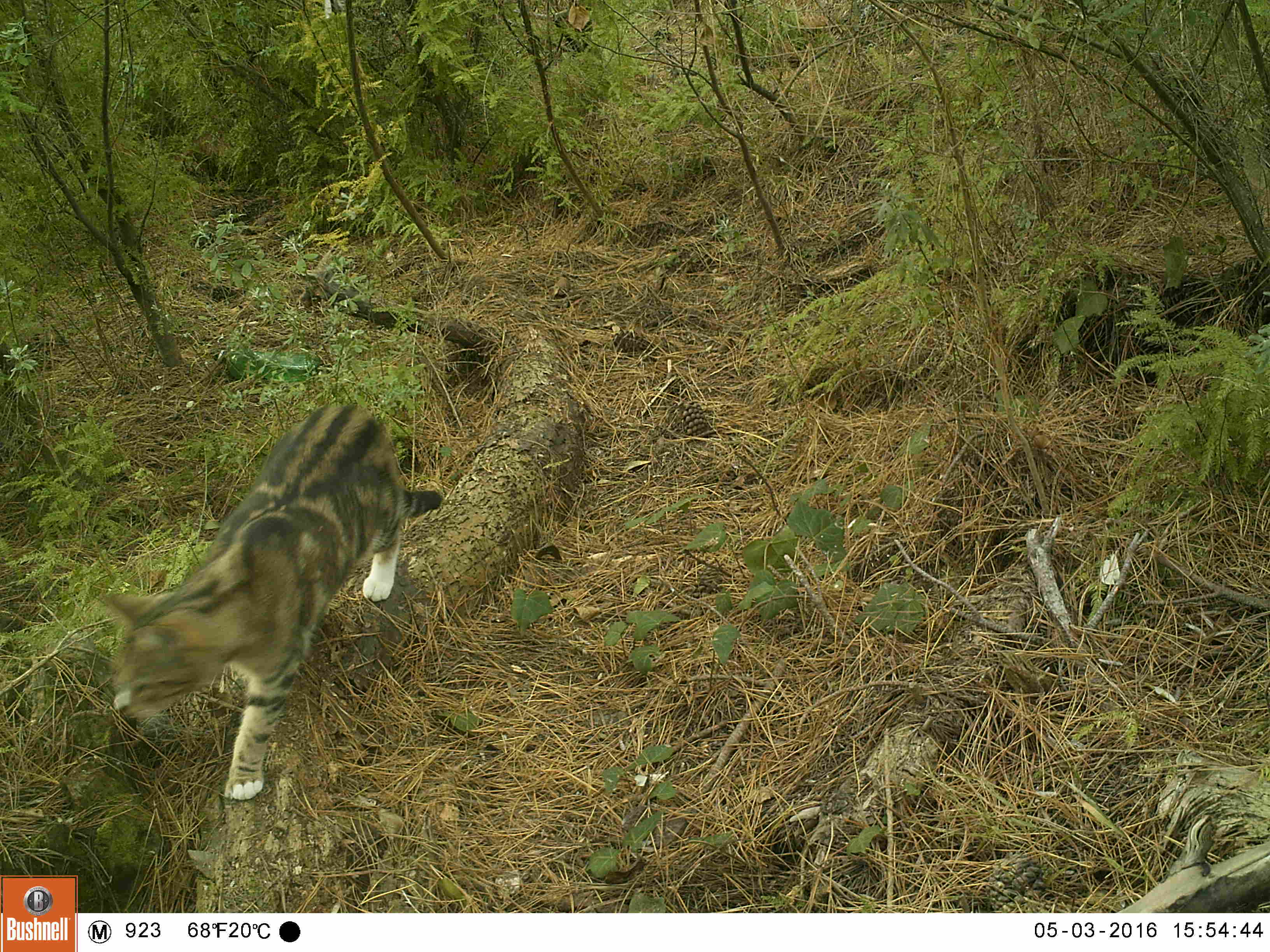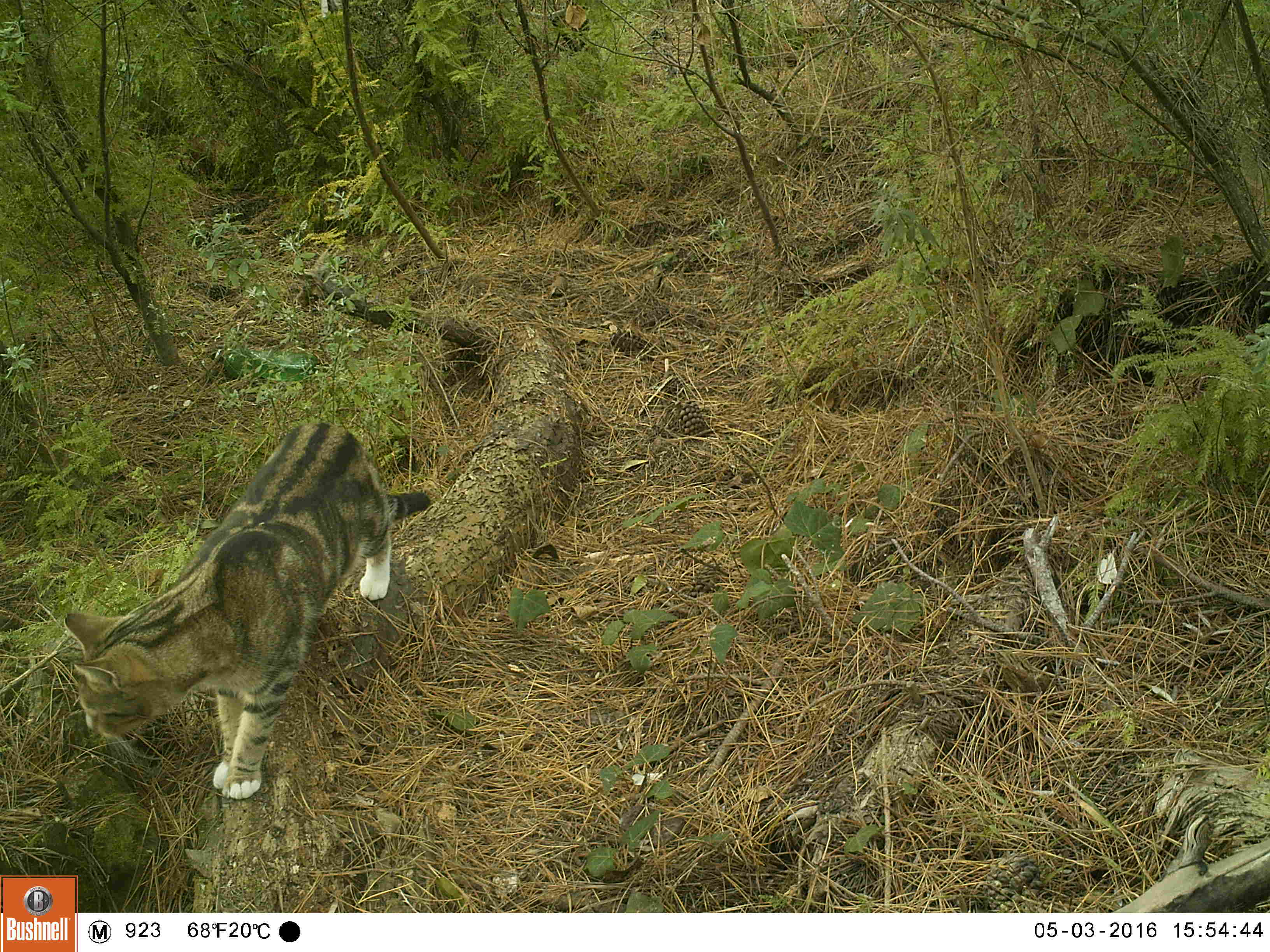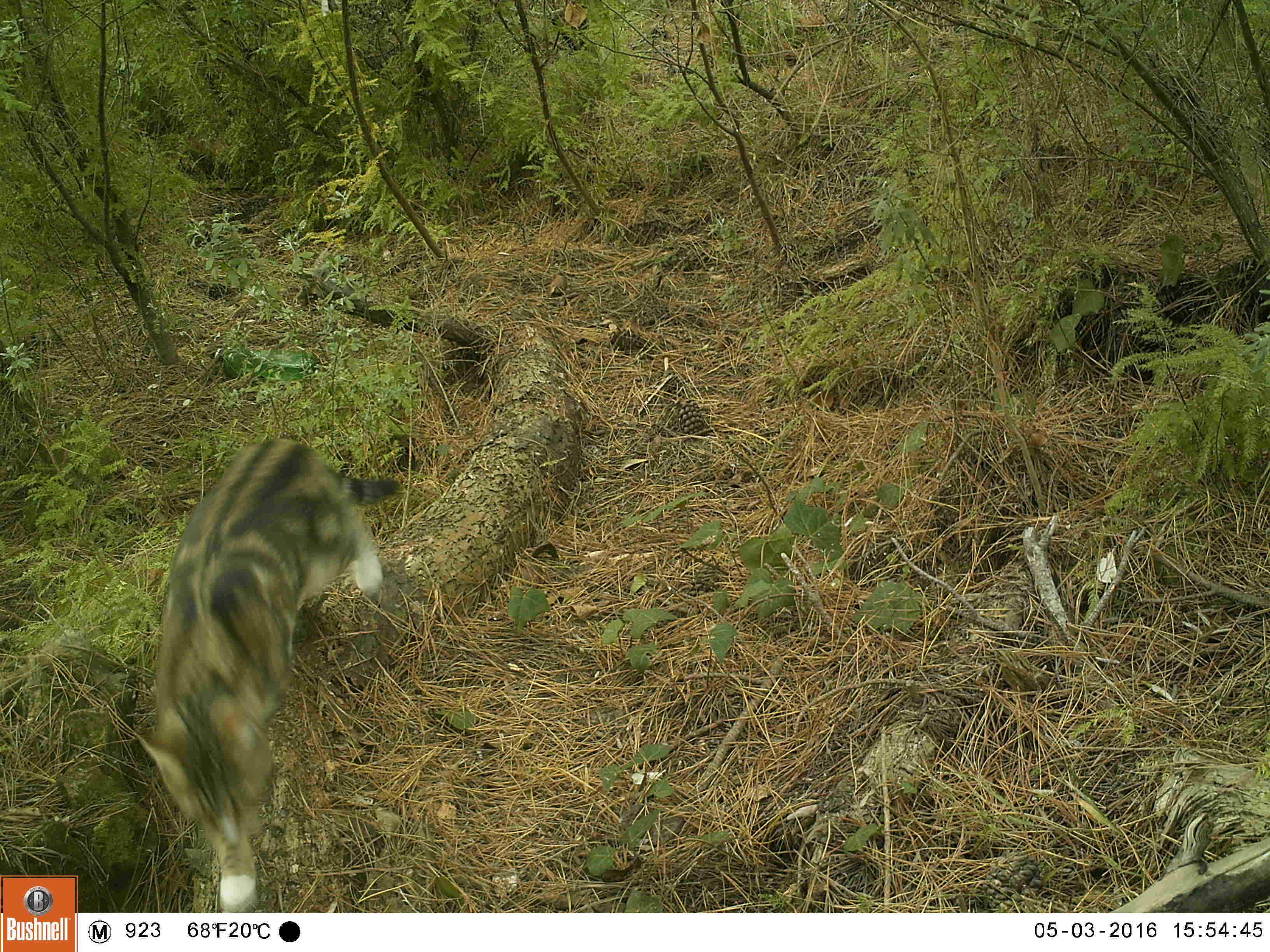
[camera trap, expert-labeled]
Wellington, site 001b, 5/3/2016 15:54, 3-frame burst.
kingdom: Animalia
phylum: Chordata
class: Mammalia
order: Carnivora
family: Felidae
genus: Felis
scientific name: Felis catus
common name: cat